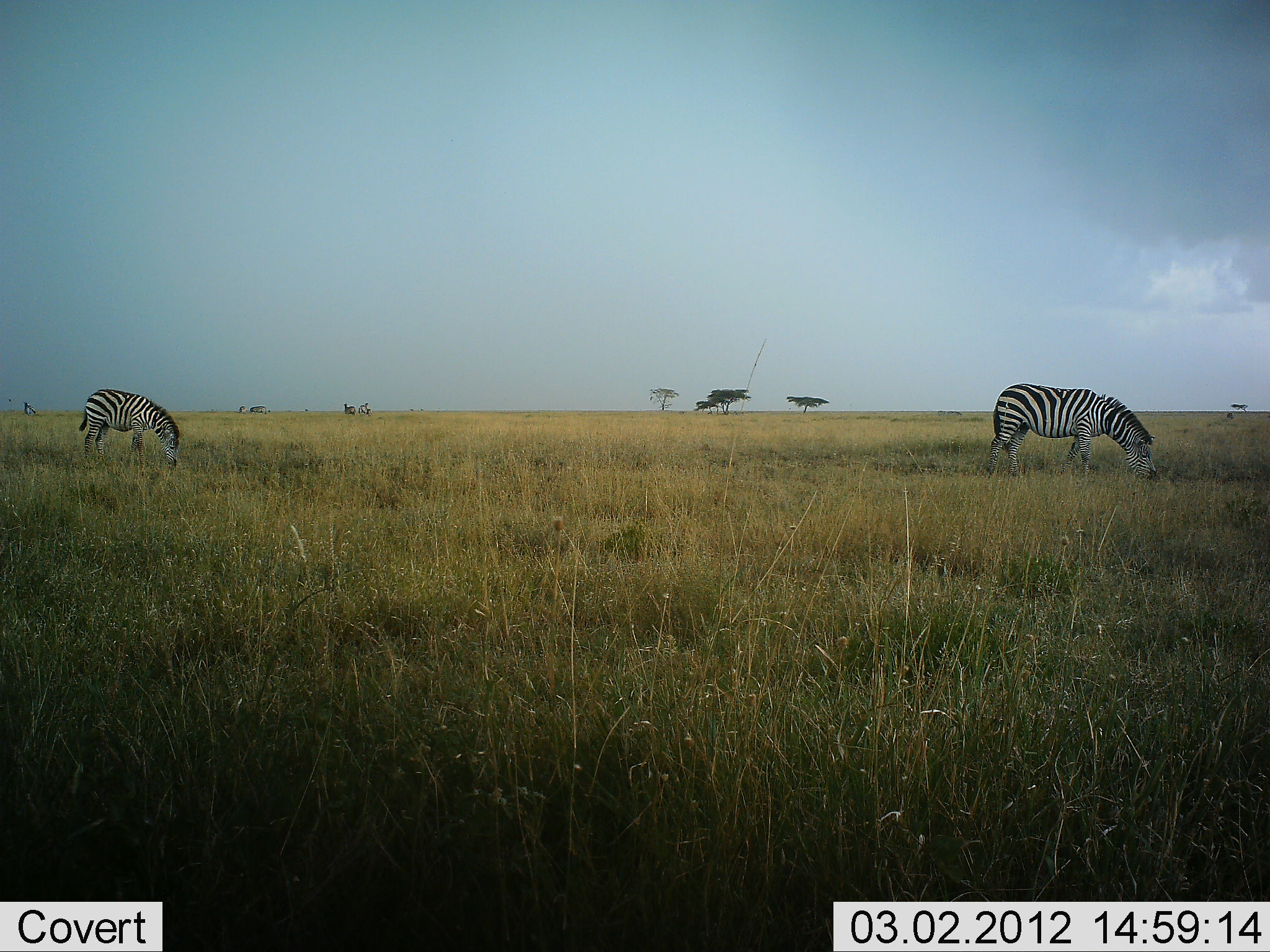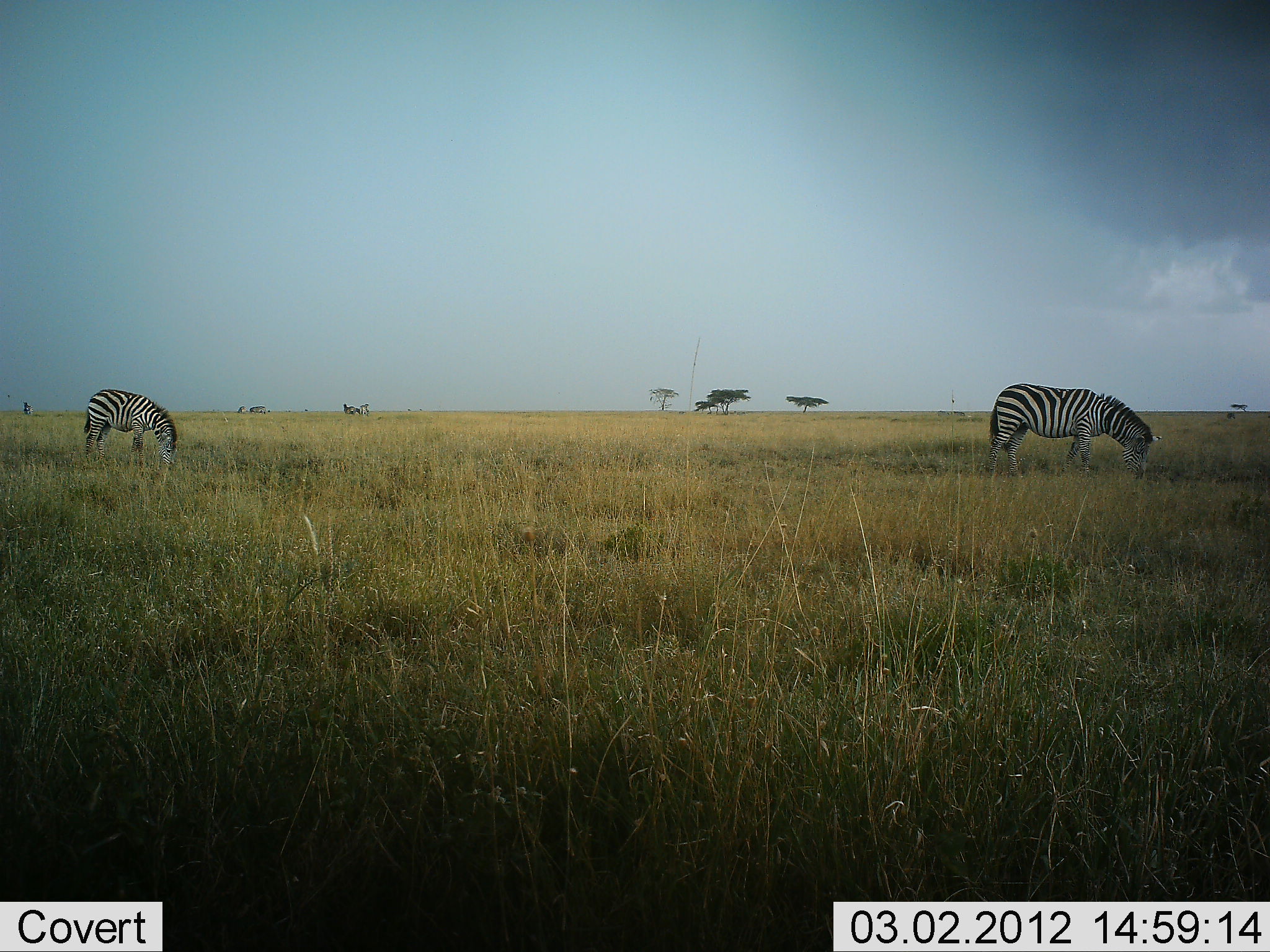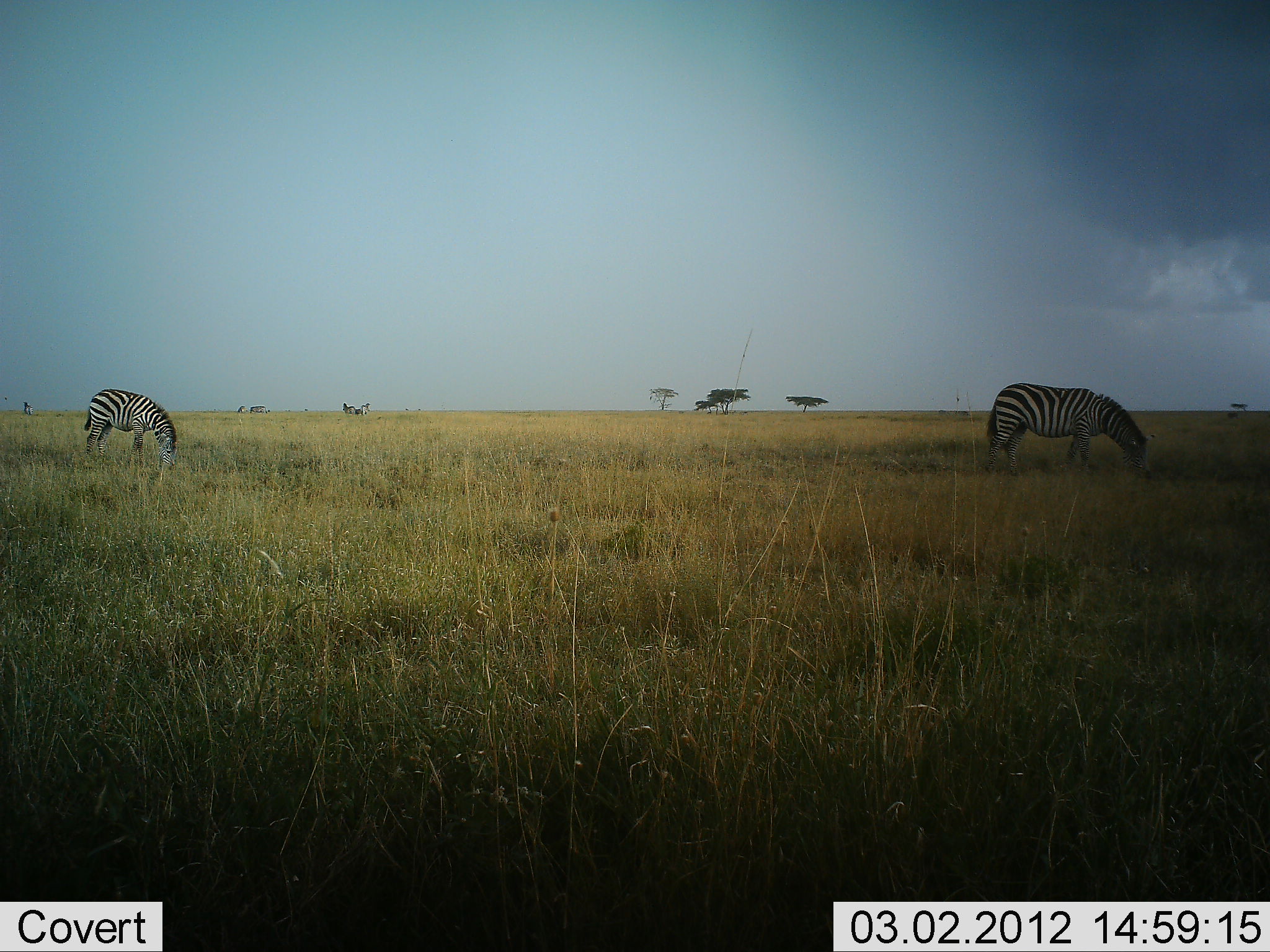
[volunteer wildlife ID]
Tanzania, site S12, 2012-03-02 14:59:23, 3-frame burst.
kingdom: Animalia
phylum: Chordata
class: Mammalia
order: Perissodactyla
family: Equidae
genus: Equus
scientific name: Equus quagga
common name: plains zebra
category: zebra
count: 2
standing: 25%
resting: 0%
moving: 4%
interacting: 0%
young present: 0%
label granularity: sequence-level